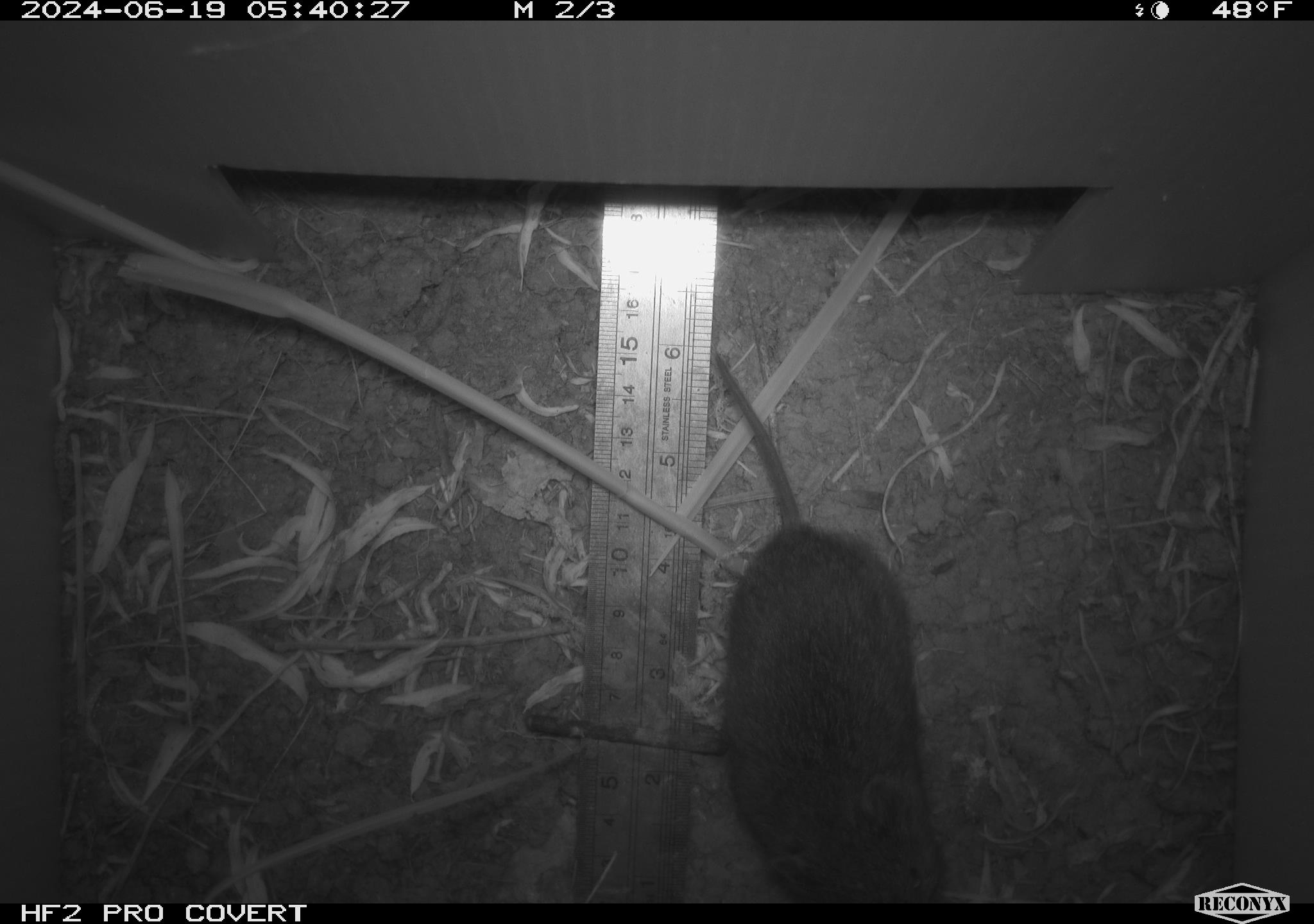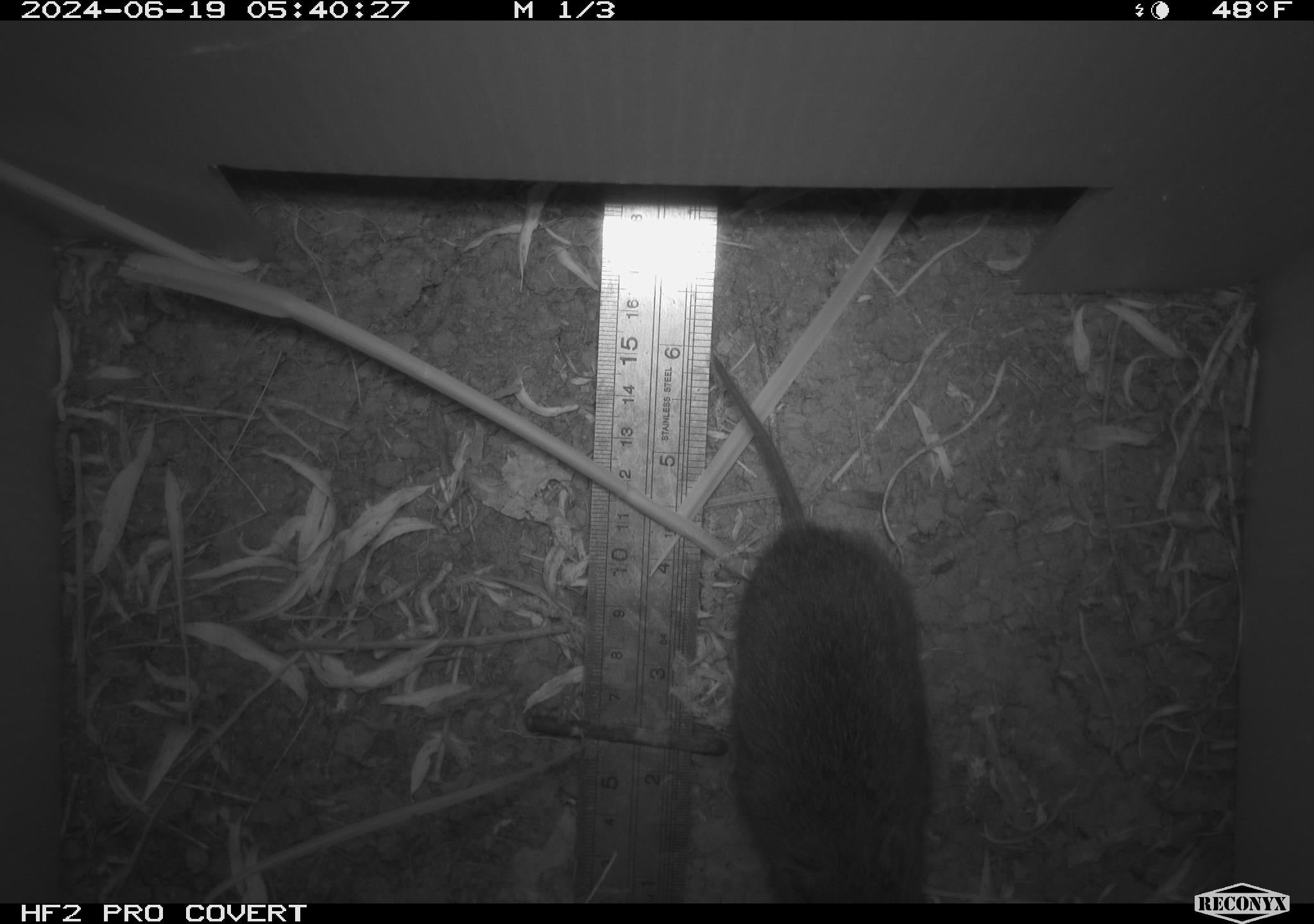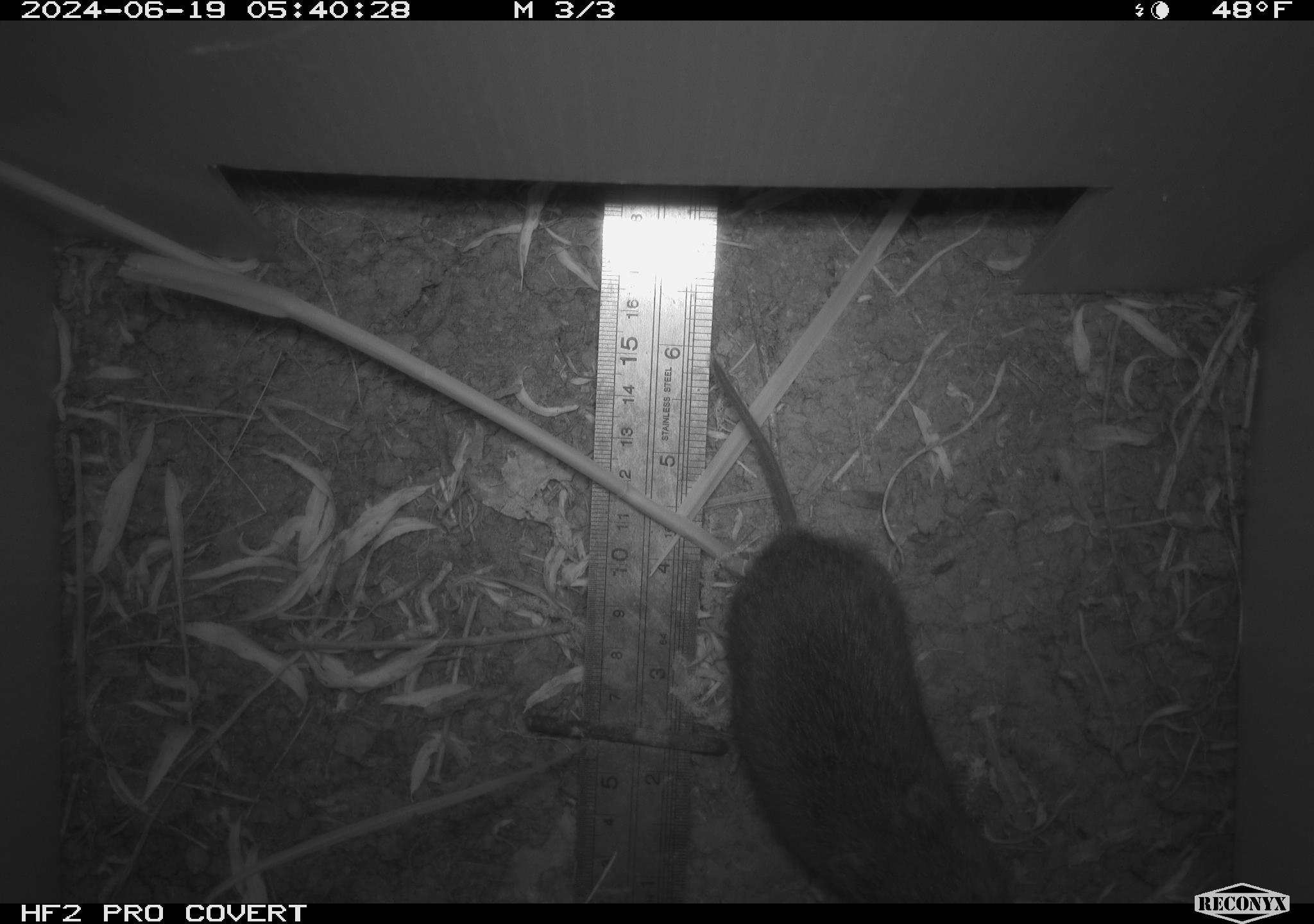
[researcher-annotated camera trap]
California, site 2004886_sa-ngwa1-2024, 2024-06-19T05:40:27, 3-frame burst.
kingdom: Animalia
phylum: Chordata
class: Mammalia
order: Rodentia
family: Cricetidae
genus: Microtus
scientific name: Microtus californicus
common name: california vole